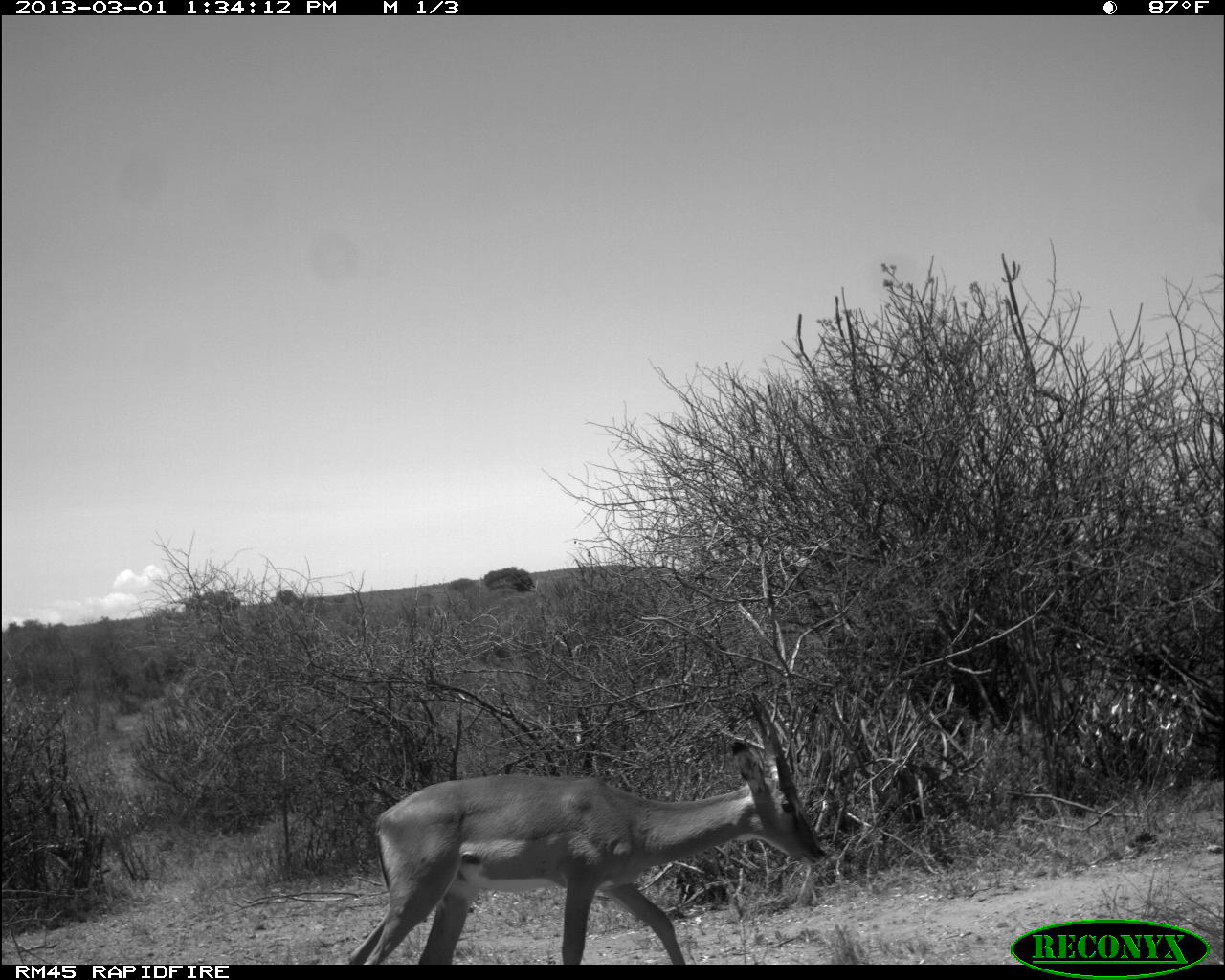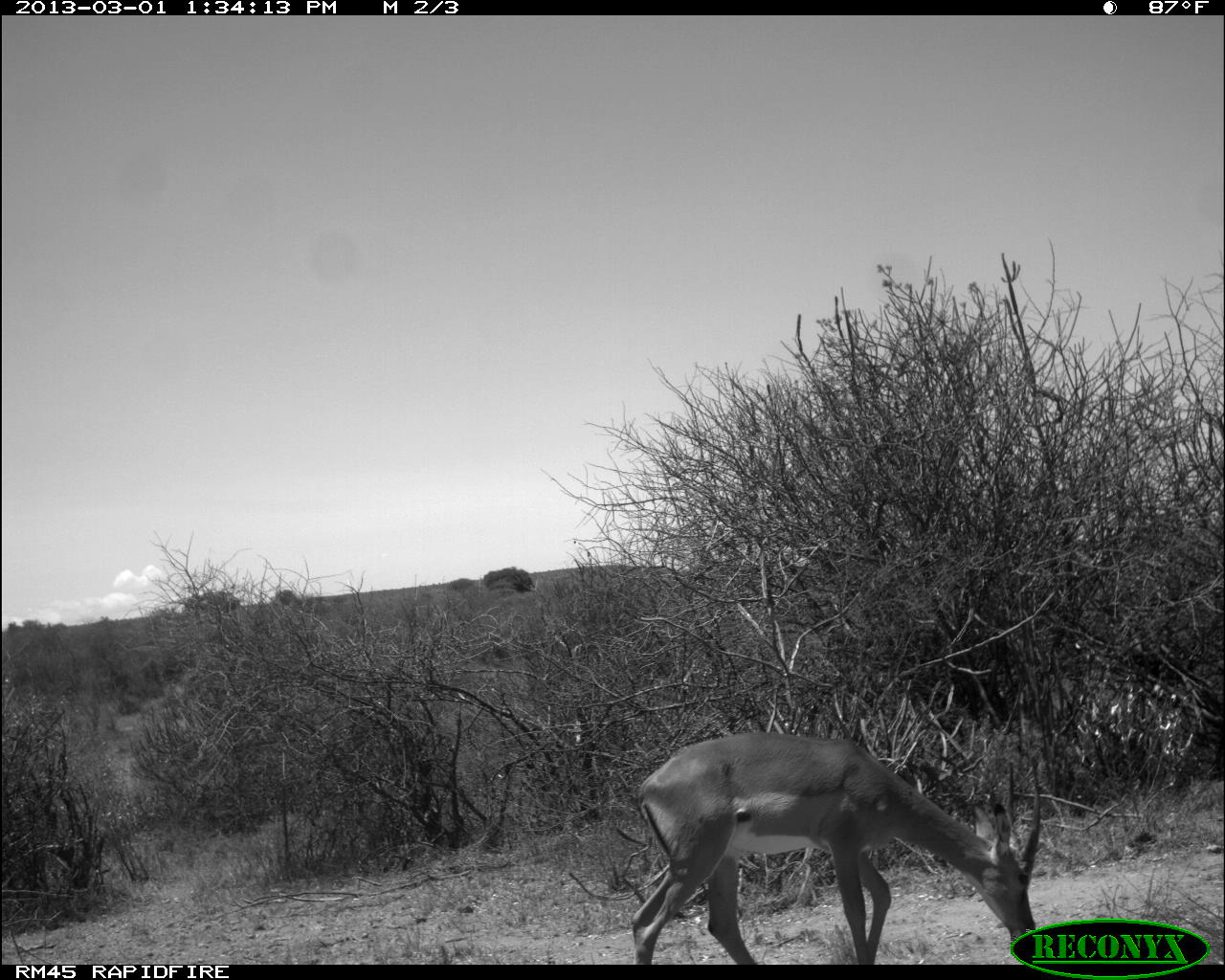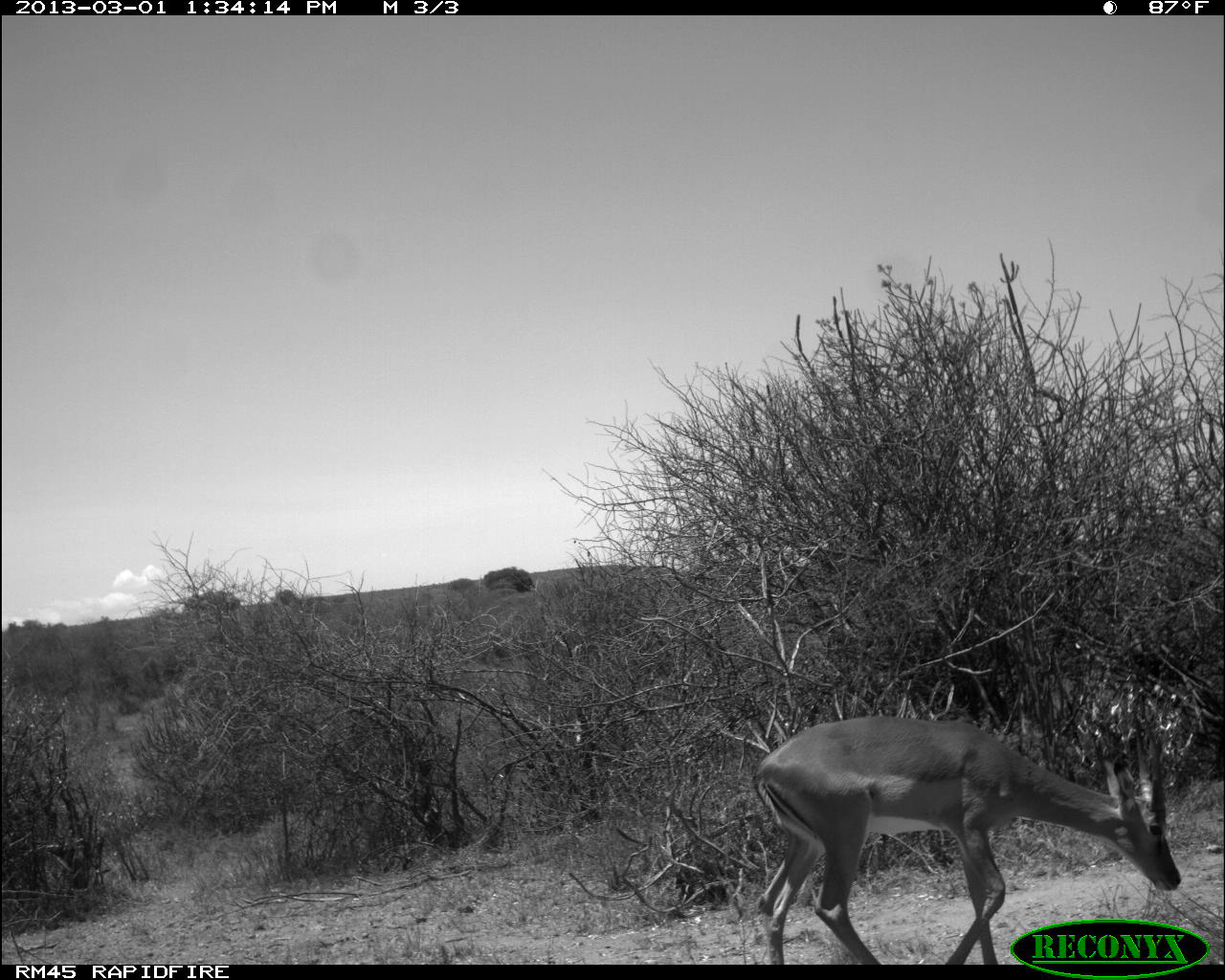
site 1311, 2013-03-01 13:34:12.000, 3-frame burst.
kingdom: Animalia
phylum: Chordata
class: Mammalia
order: Artiodactyla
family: Bovidae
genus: Aepyceros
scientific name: Aepyceros melampus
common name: impala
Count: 1.